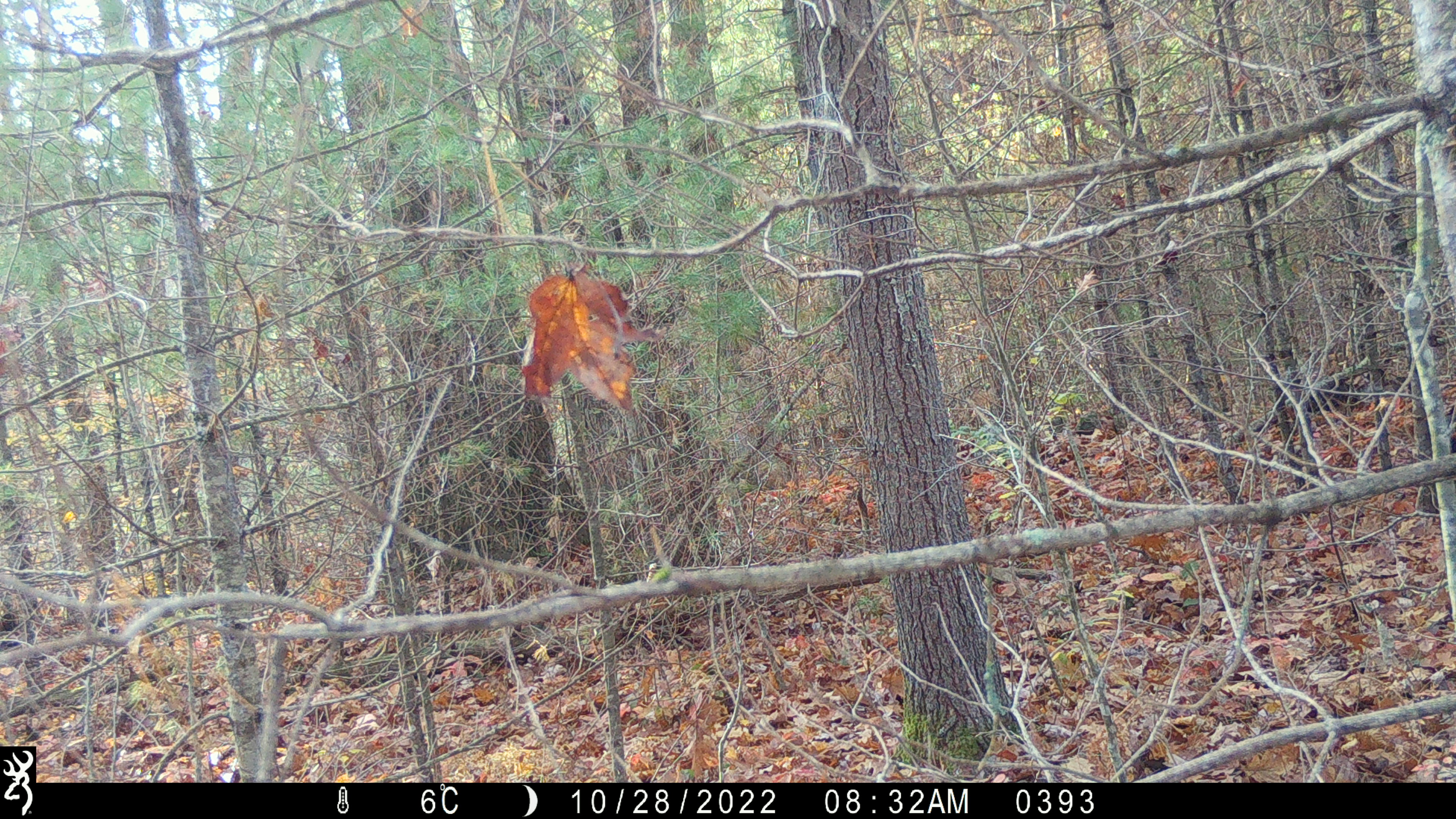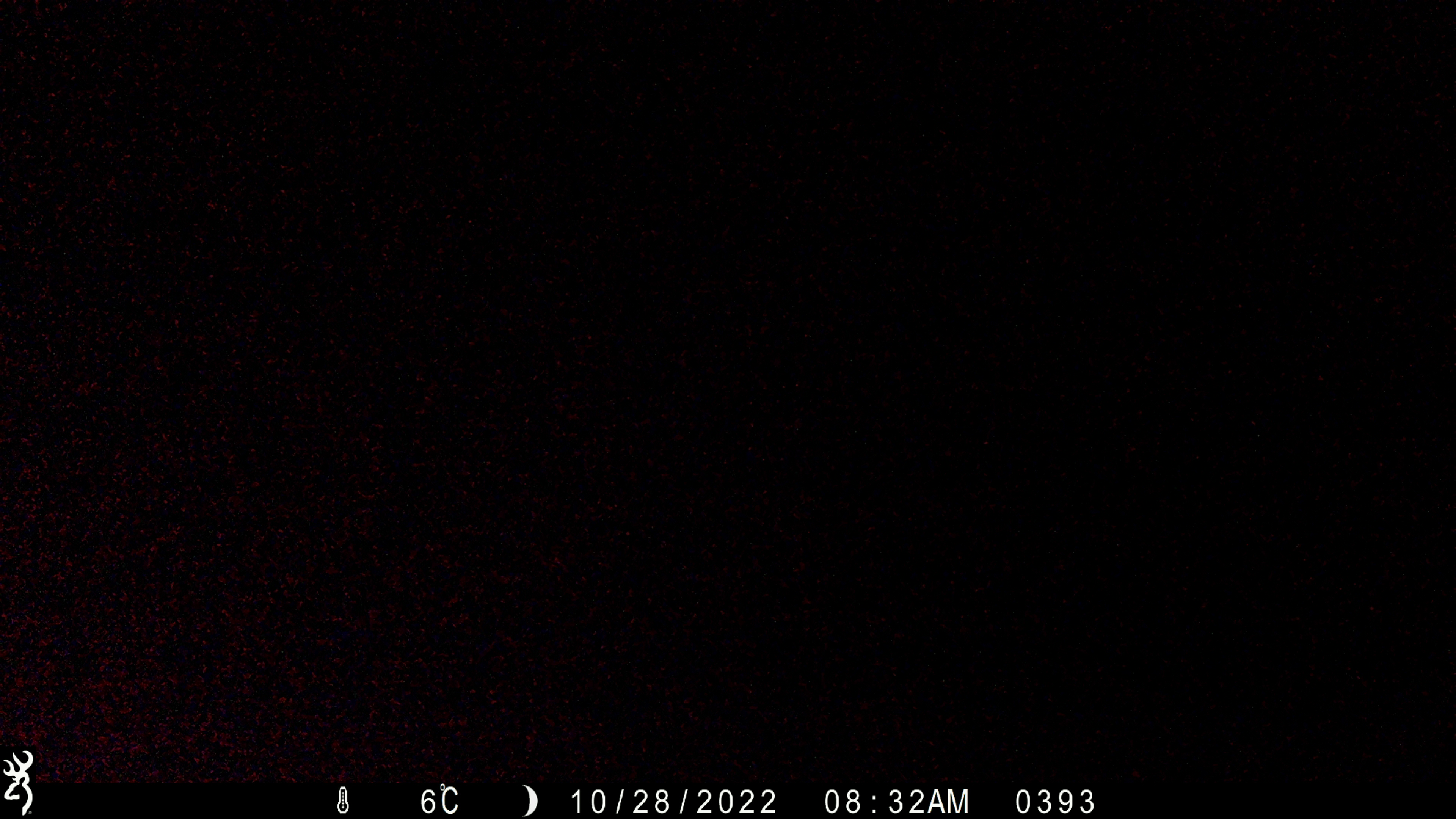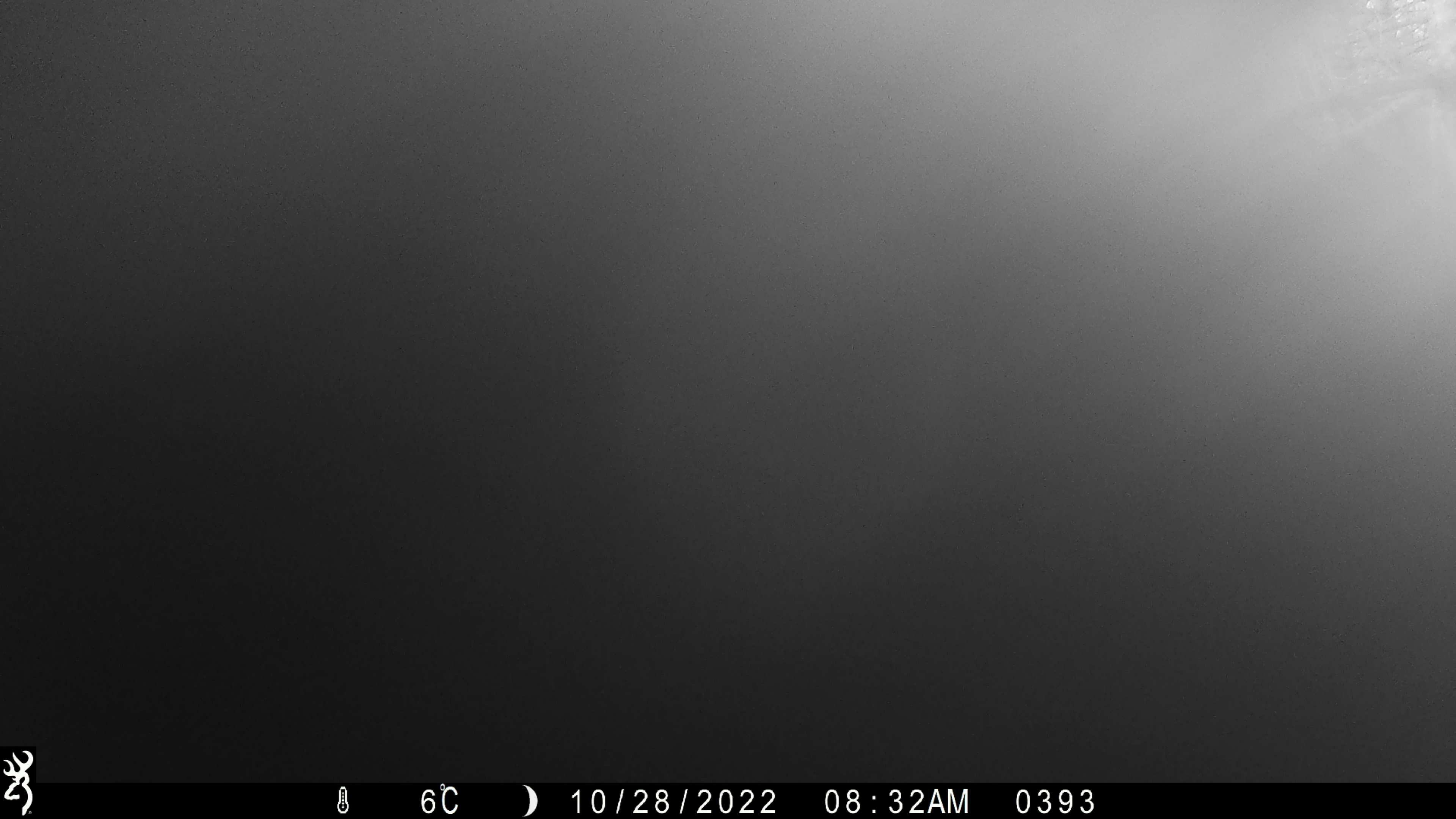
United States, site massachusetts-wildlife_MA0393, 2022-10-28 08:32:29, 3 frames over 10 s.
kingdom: Animalia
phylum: Chordata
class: Mammalia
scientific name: Mammalia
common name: mammal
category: mammal sp.